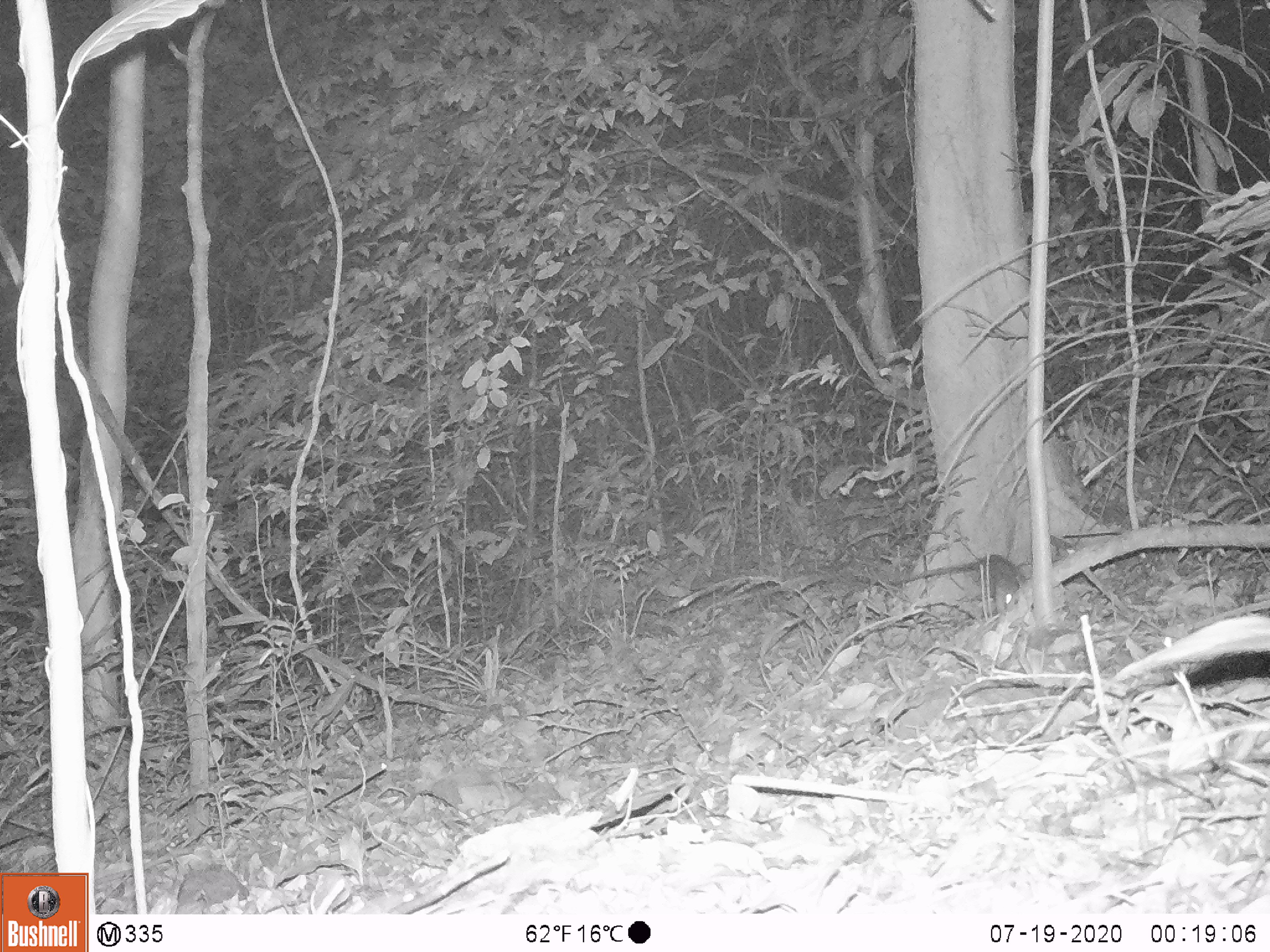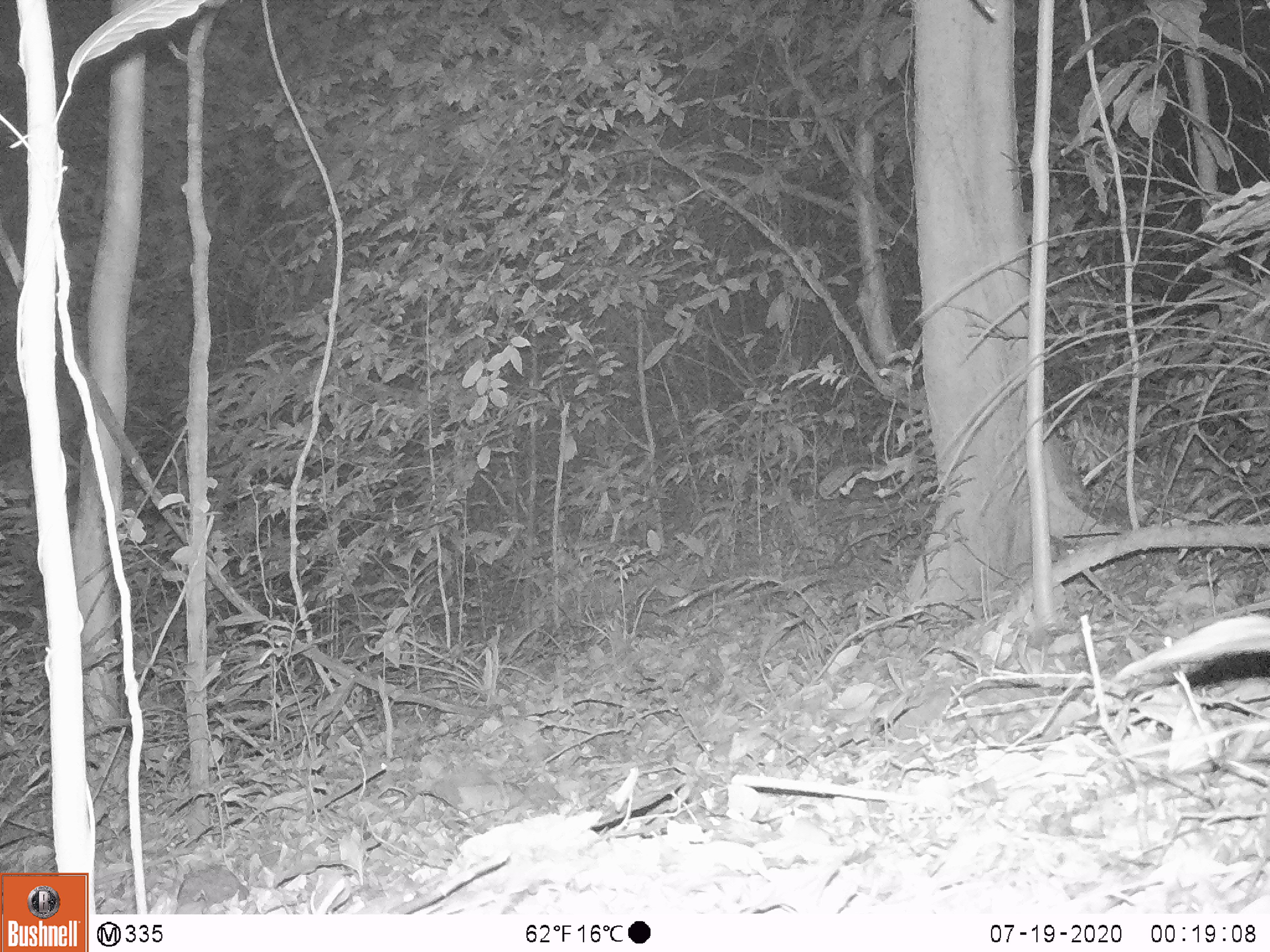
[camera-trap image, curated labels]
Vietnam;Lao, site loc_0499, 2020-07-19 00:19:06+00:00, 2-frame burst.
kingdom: Animalia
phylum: Chordata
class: Mammalia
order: Rodentia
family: Muridae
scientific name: Muridae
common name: old-world mice and rats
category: unidentified murid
Unidentified murid (old-world mice and rats) (Muridae). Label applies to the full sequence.